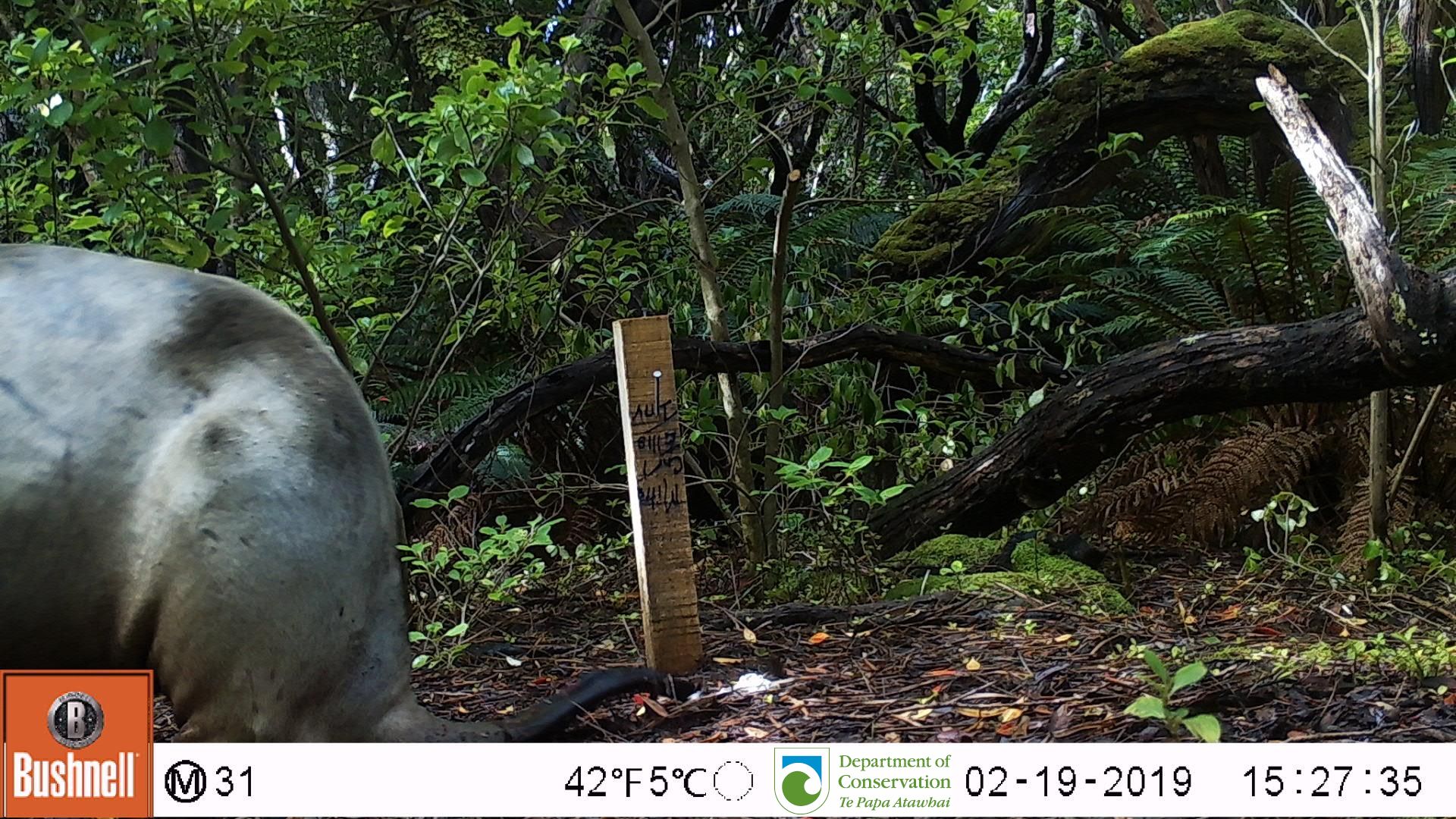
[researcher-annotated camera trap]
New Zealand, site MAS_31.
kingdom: Animalia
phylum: Chordata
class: Mammalia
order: Carnivora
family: Otariidae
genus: Phocarctos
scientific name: Phocarctos hookeri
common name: new zealand sea lion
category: sealion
Sealion (new zealand sea lion) (Phocarctos hookeri).